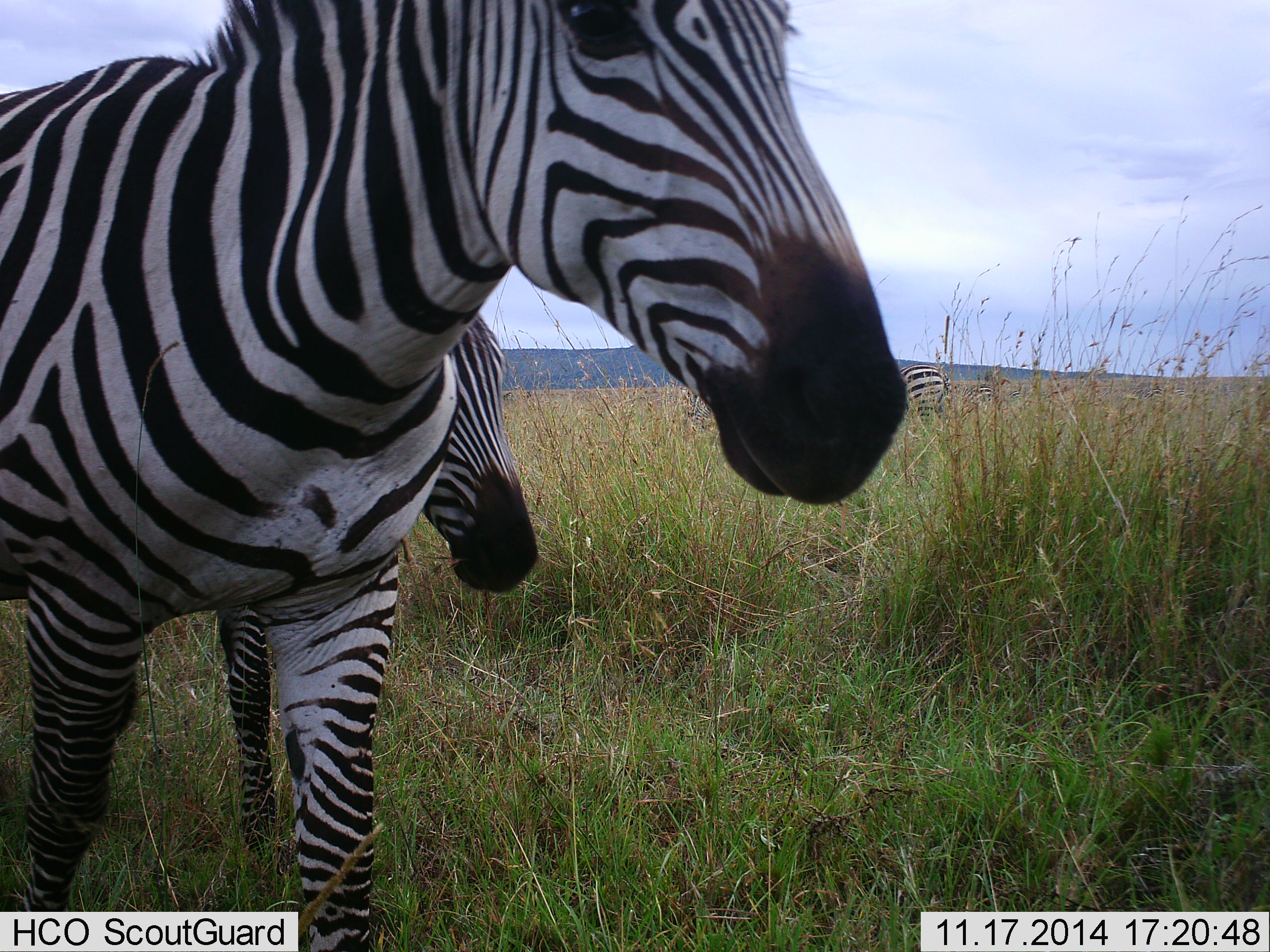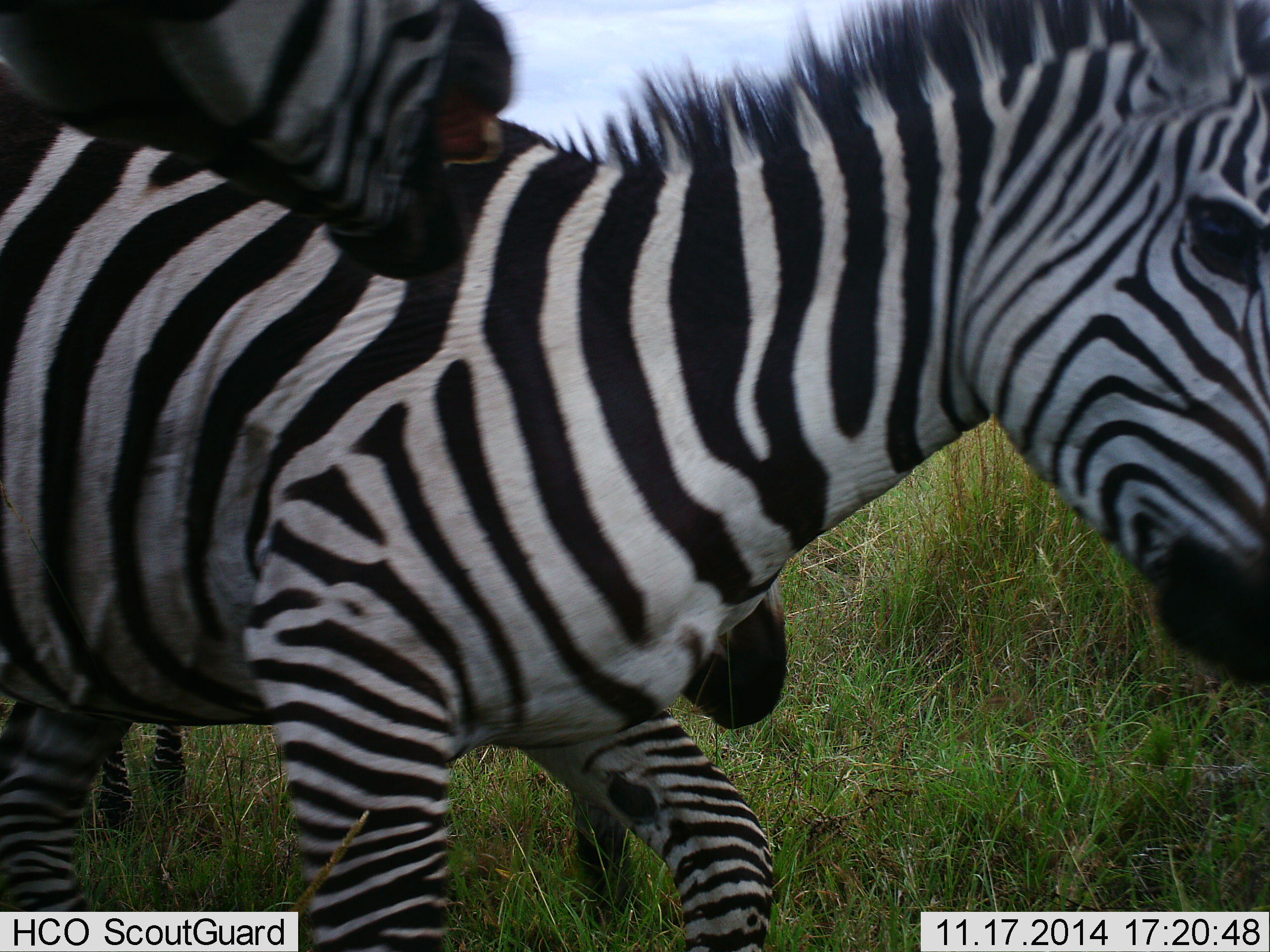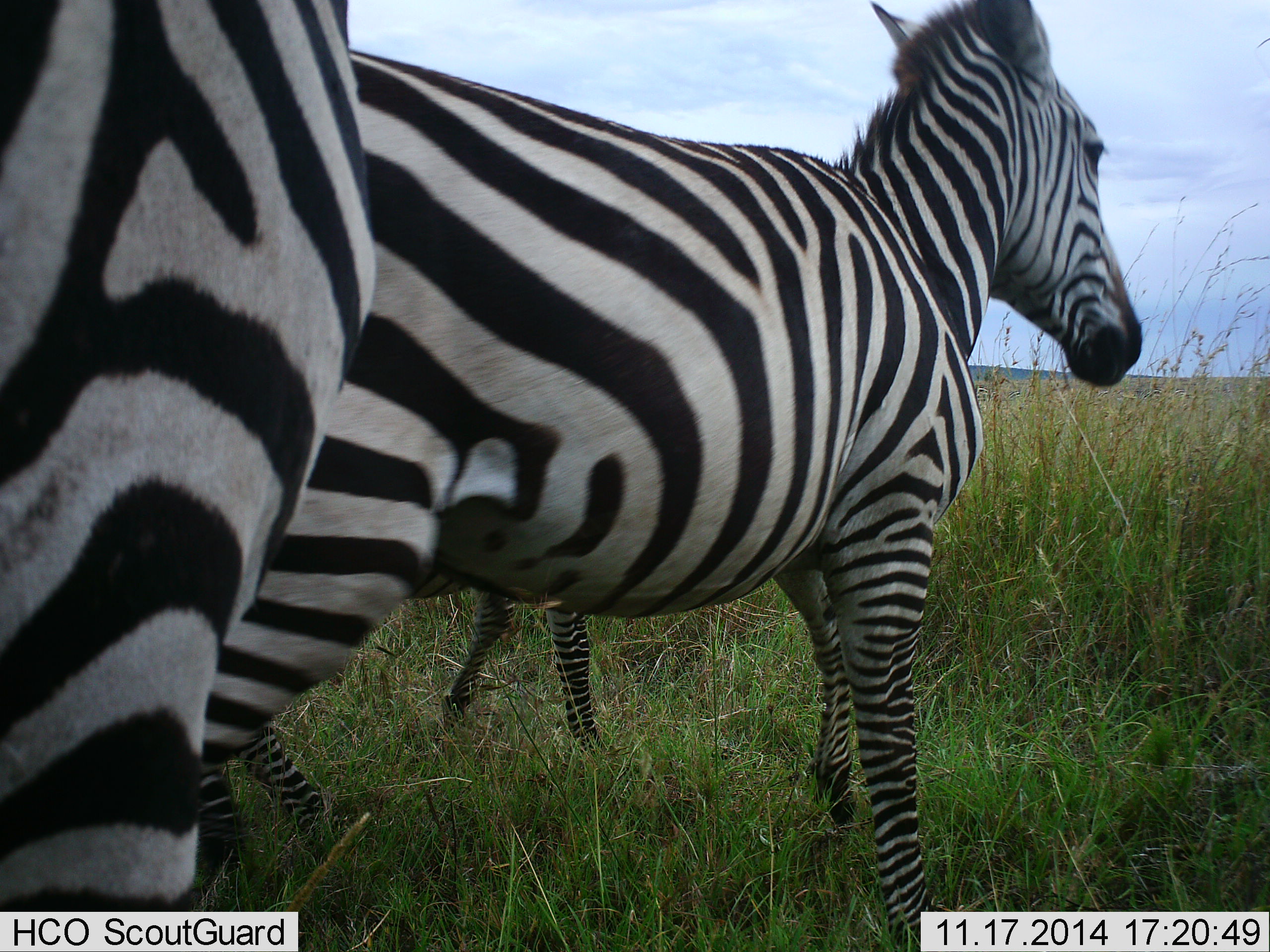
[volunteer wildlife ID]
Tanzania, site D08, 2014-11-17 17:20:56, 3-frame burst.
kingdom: Animalia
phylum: Chordata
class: Mammalia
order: Perissodactyla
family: Equidae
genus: Equus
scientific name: Equus quagga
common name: plains zebra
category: zebra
Zebra (plains zebra) (Equus quagga), count 3. Behavior (volunteer vote fractions): standing 0%, resting 0%, moving 80%, interacting 40%. Young present (vote fraction): 10%. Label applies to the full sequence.